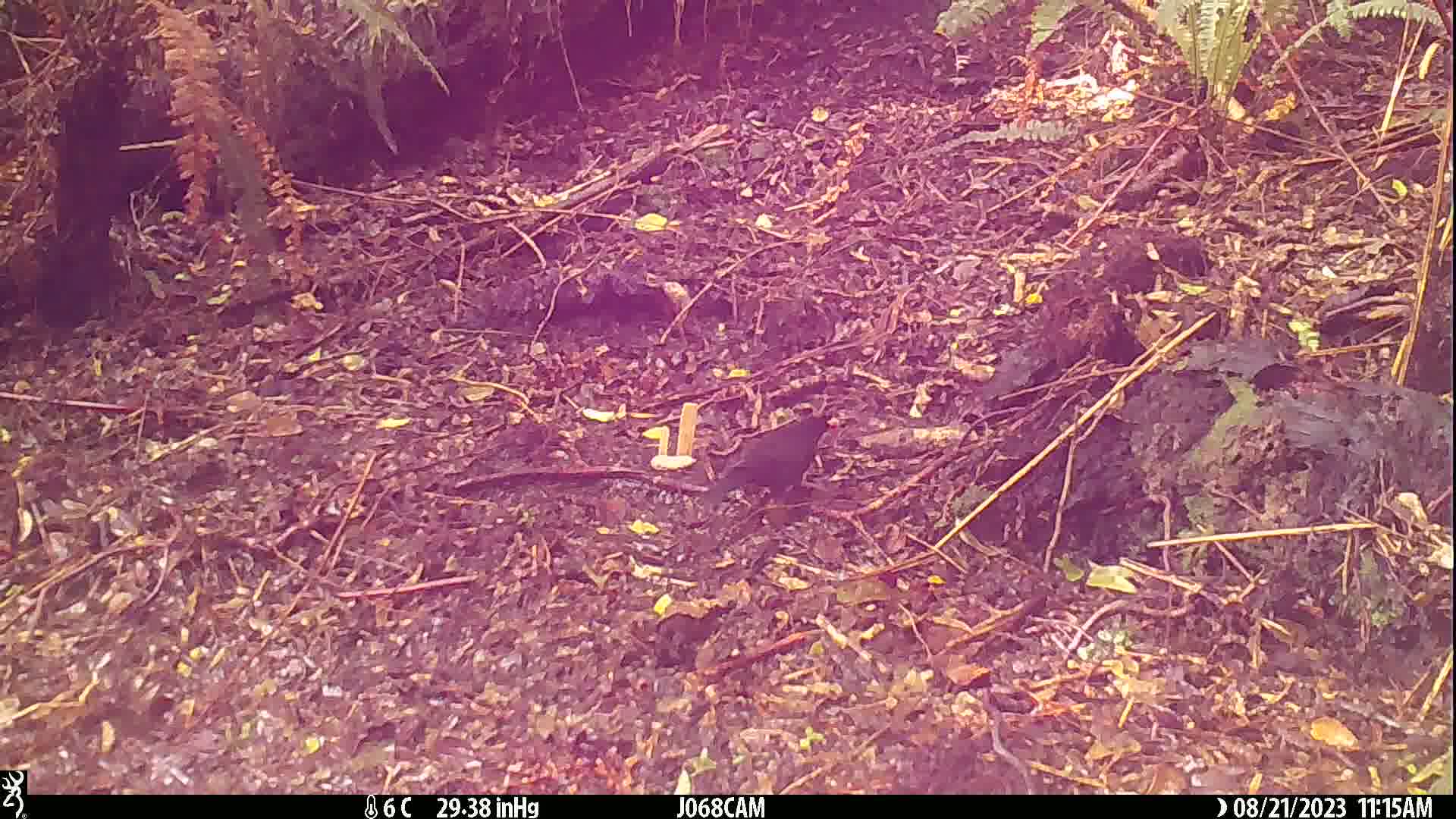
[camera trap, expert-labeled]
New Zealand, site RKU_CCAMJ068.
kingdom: Animalia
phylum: Chordata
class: Aves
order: Passeriformes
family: Turdidae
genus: Turdus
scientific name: Turdus merula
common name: eurasian blackbird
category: blackbird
Blackbird (eurasian blackbird) (Turdus merula).